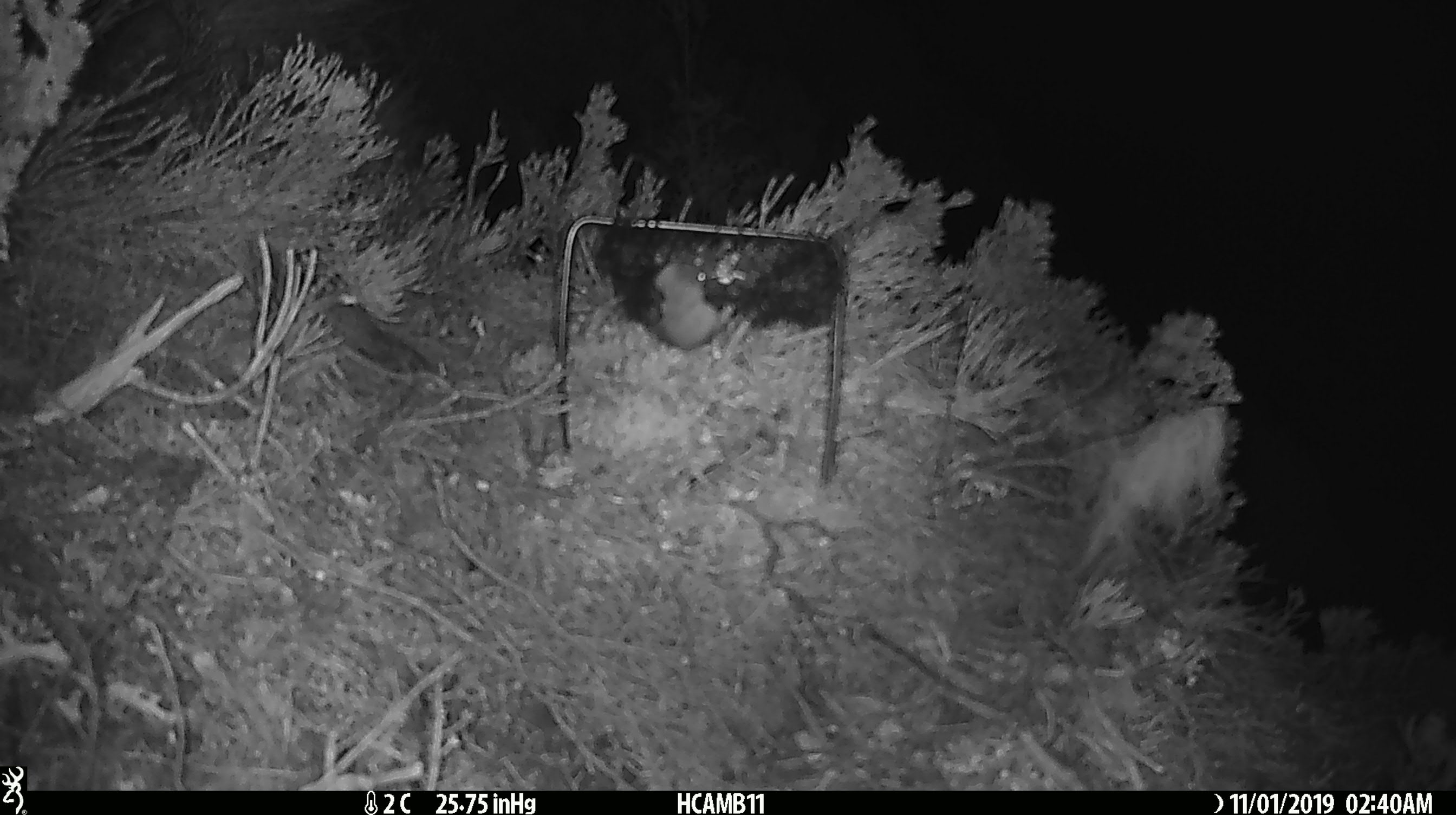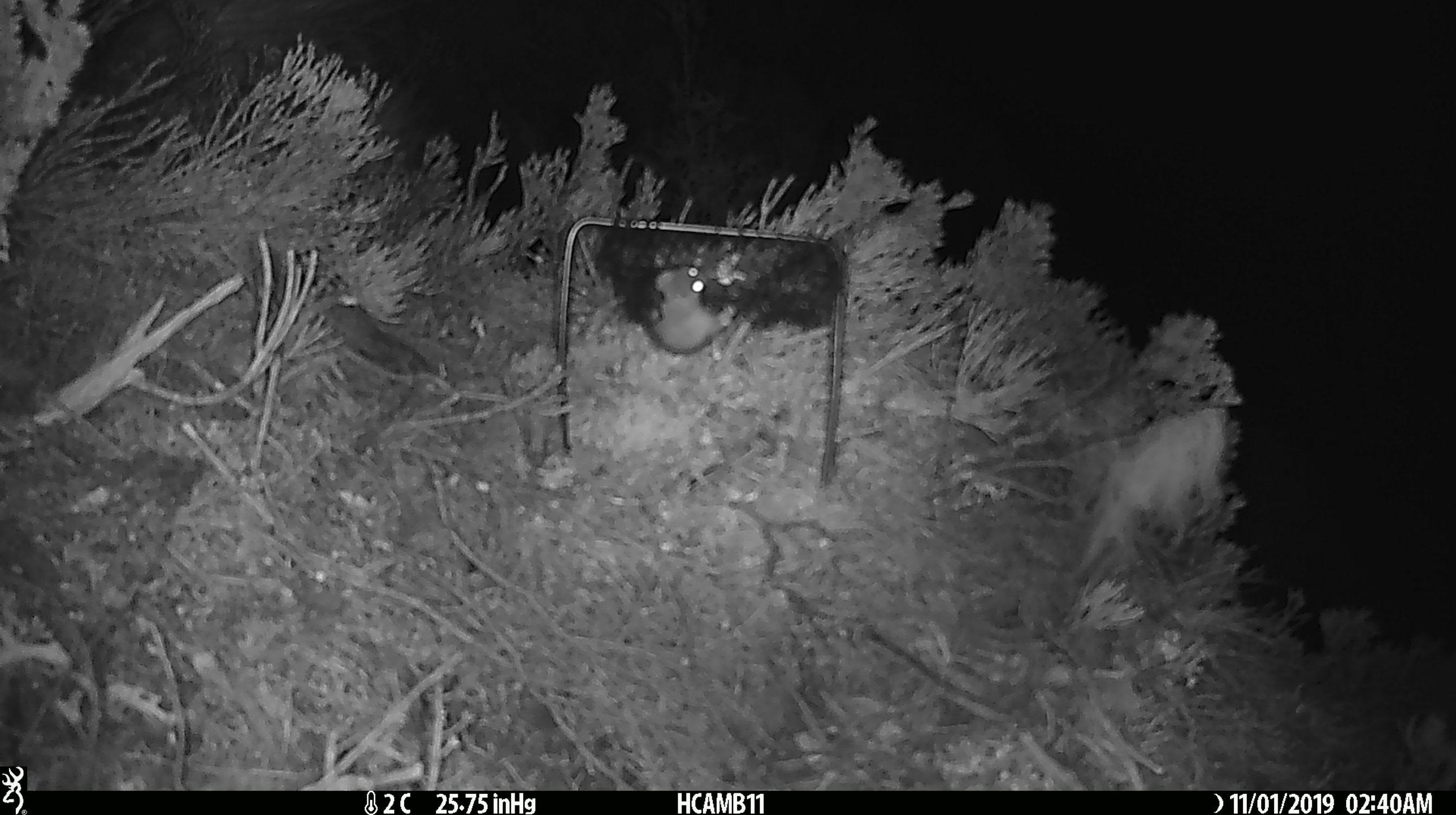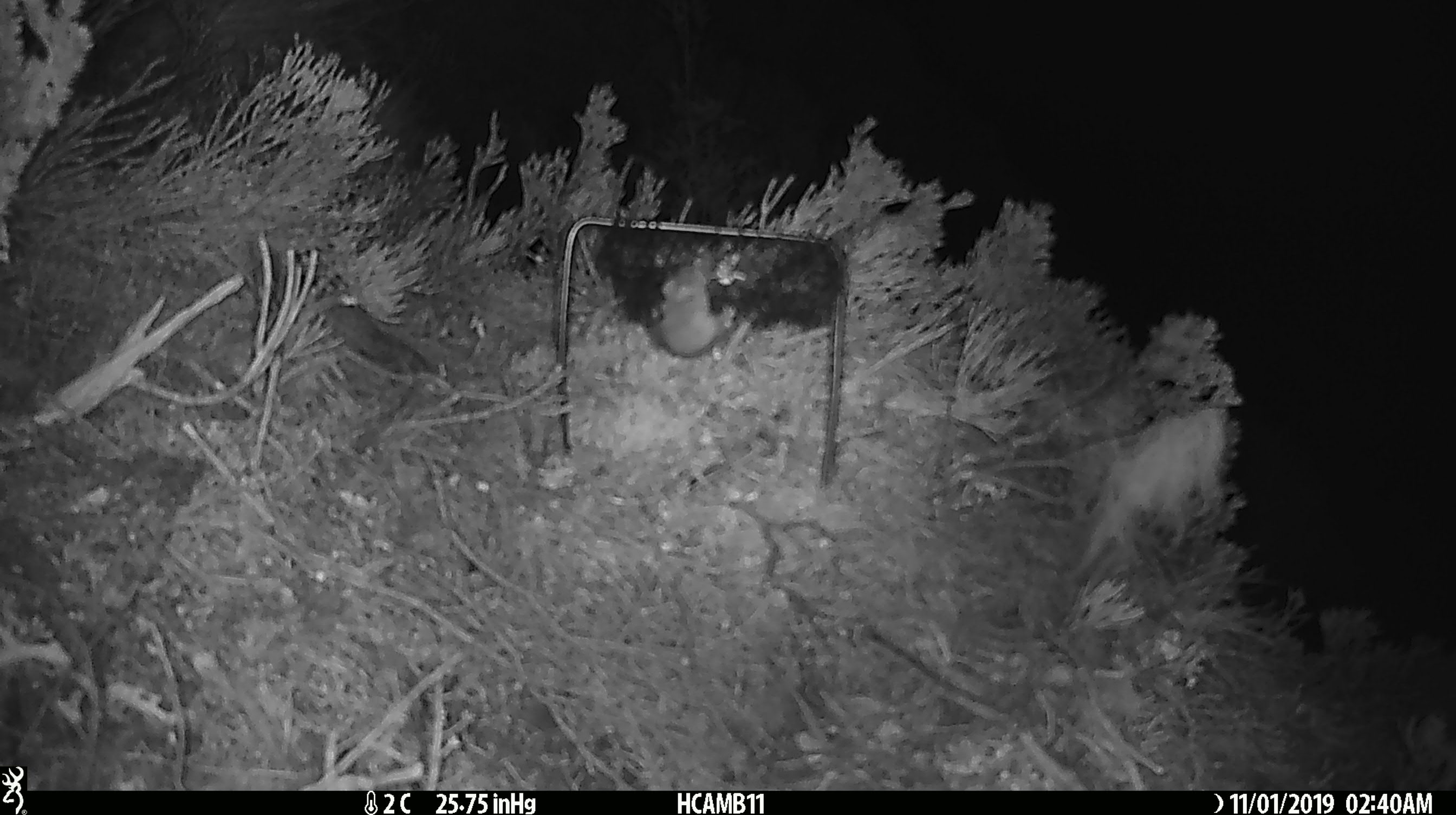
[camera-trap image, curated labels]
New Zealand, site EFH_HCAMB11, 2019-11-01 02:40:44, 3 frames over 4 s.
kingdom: Animalia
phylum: Chordata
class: Mammalia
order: Rodentia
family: Muridae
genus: Mus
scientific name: Mus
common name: mouse